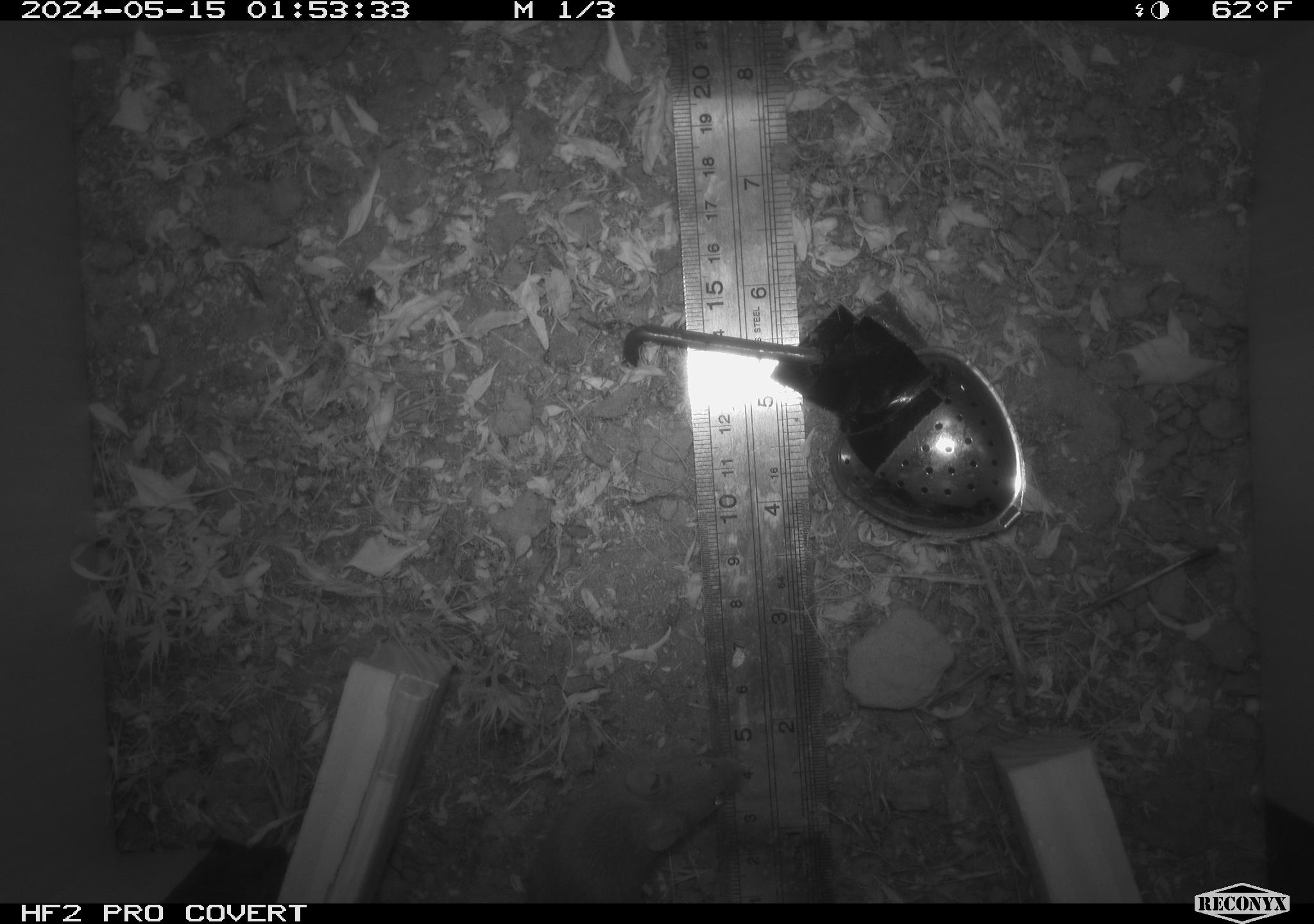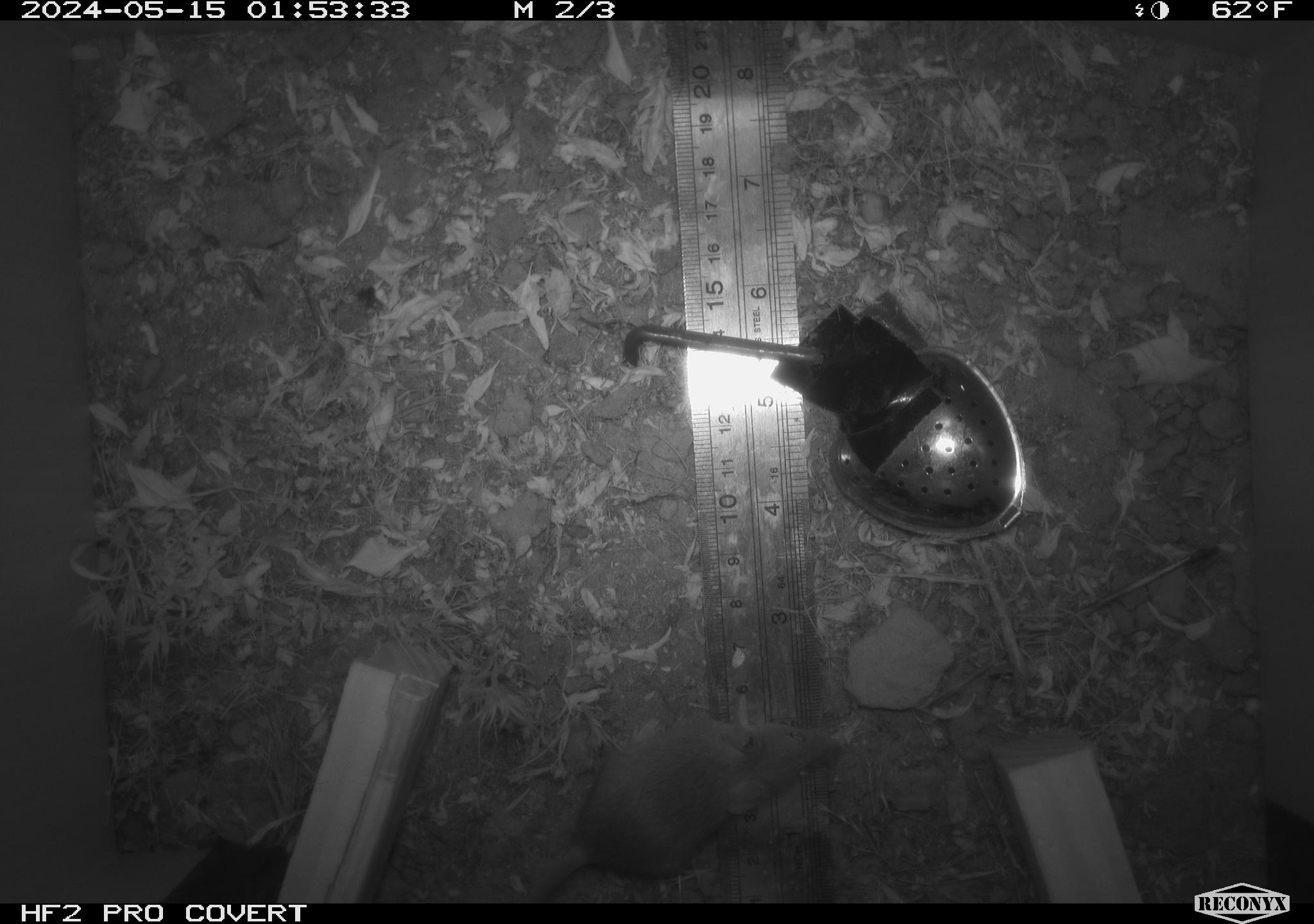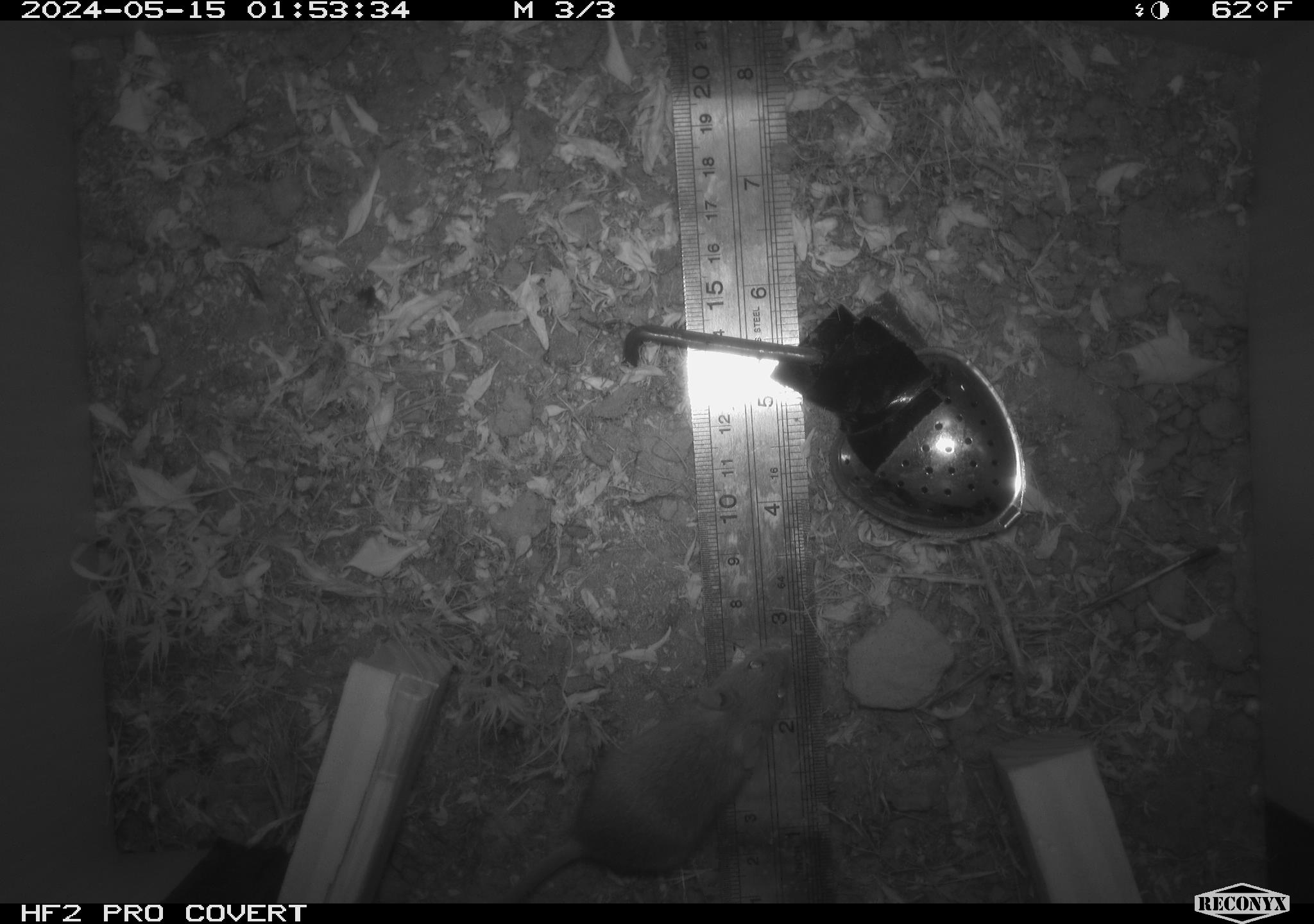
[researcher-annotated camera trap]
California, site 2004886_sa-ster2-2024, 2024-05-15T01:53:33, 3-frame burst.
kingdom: Animalia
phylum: Chordata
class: Mammalia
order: Rodentia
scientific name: Rodentia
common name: mouse species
Mouse species (Rodentia).